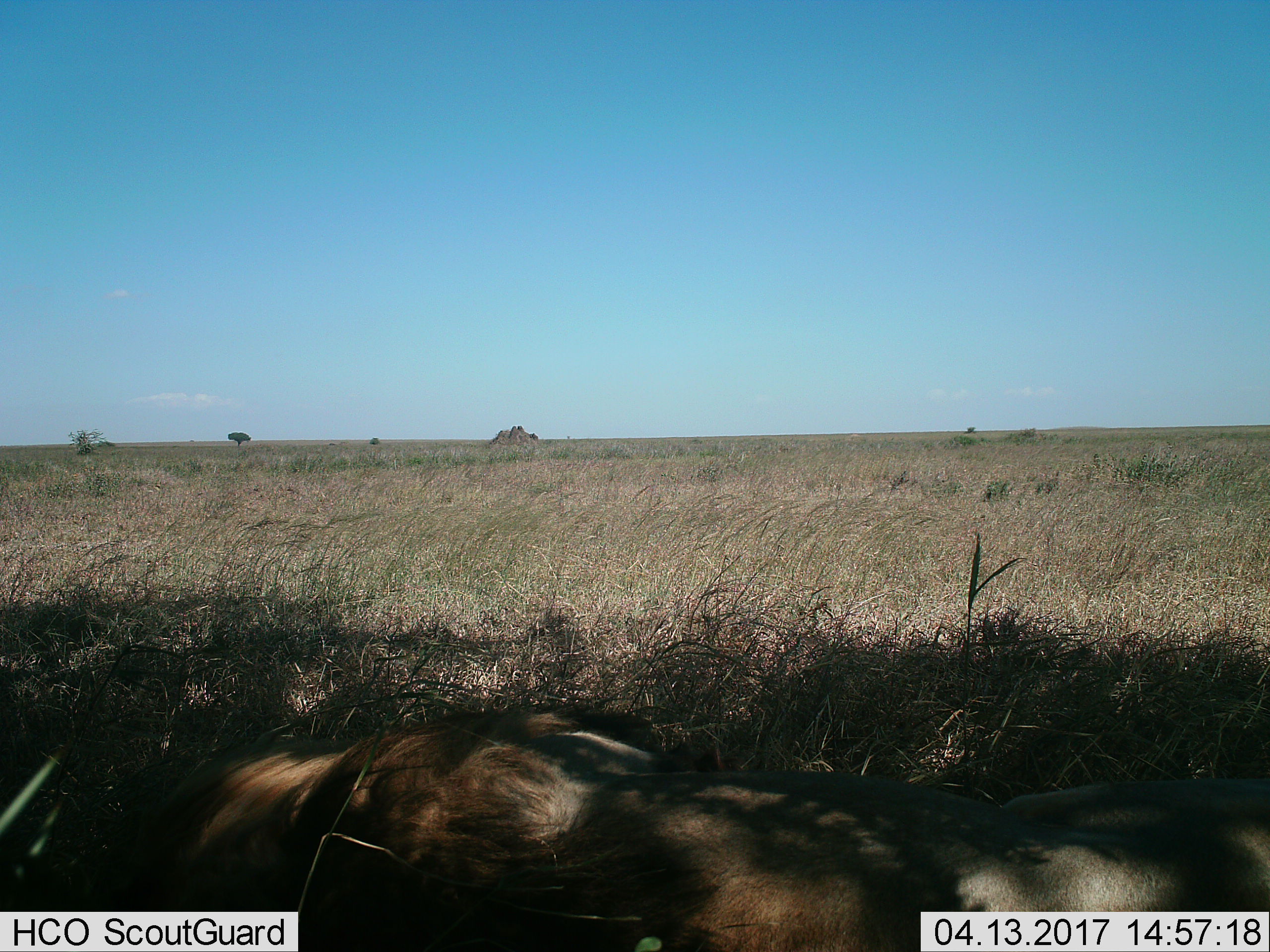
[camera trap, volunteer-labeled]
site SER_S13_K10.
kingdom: Animalia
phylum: Chordata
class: Mammalia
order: Carnivora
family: Felidae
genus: Panthera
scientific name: Panthera leo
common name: lion male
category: lionmale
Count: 1.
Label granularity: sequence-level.